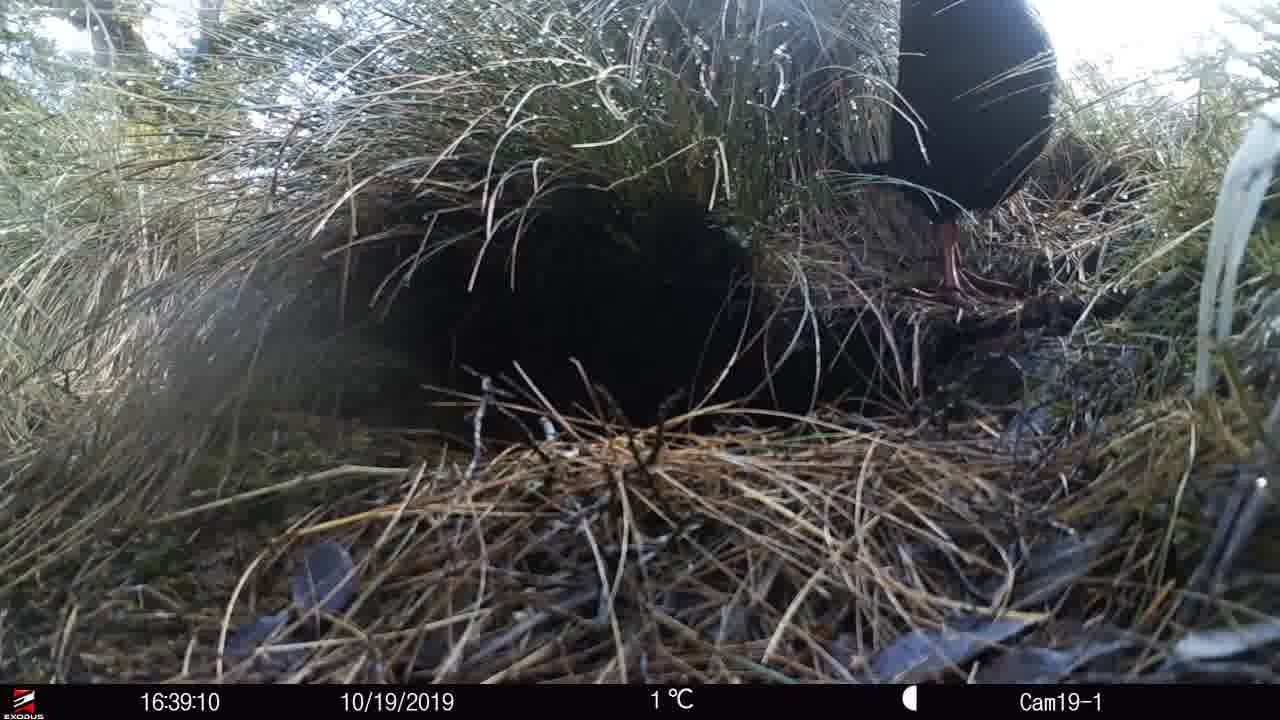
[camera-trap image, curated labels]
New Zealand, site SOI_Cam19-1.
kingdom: Animalia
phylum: Chordata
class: Aves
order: Gruiformes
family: Rallidae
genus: Gallirallus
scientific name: Gallirallus australis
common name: weka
Weka (Gallirallus australis).